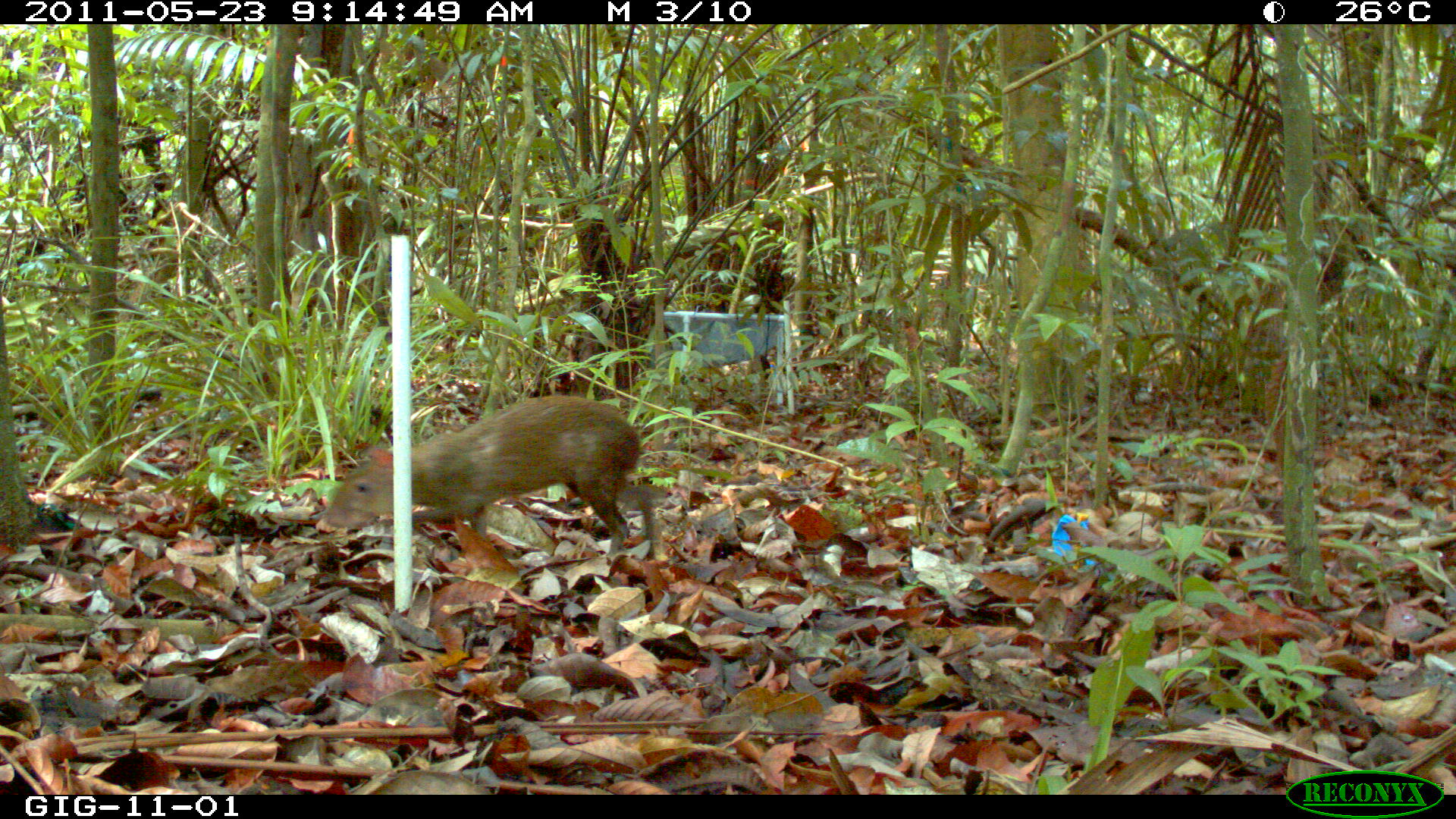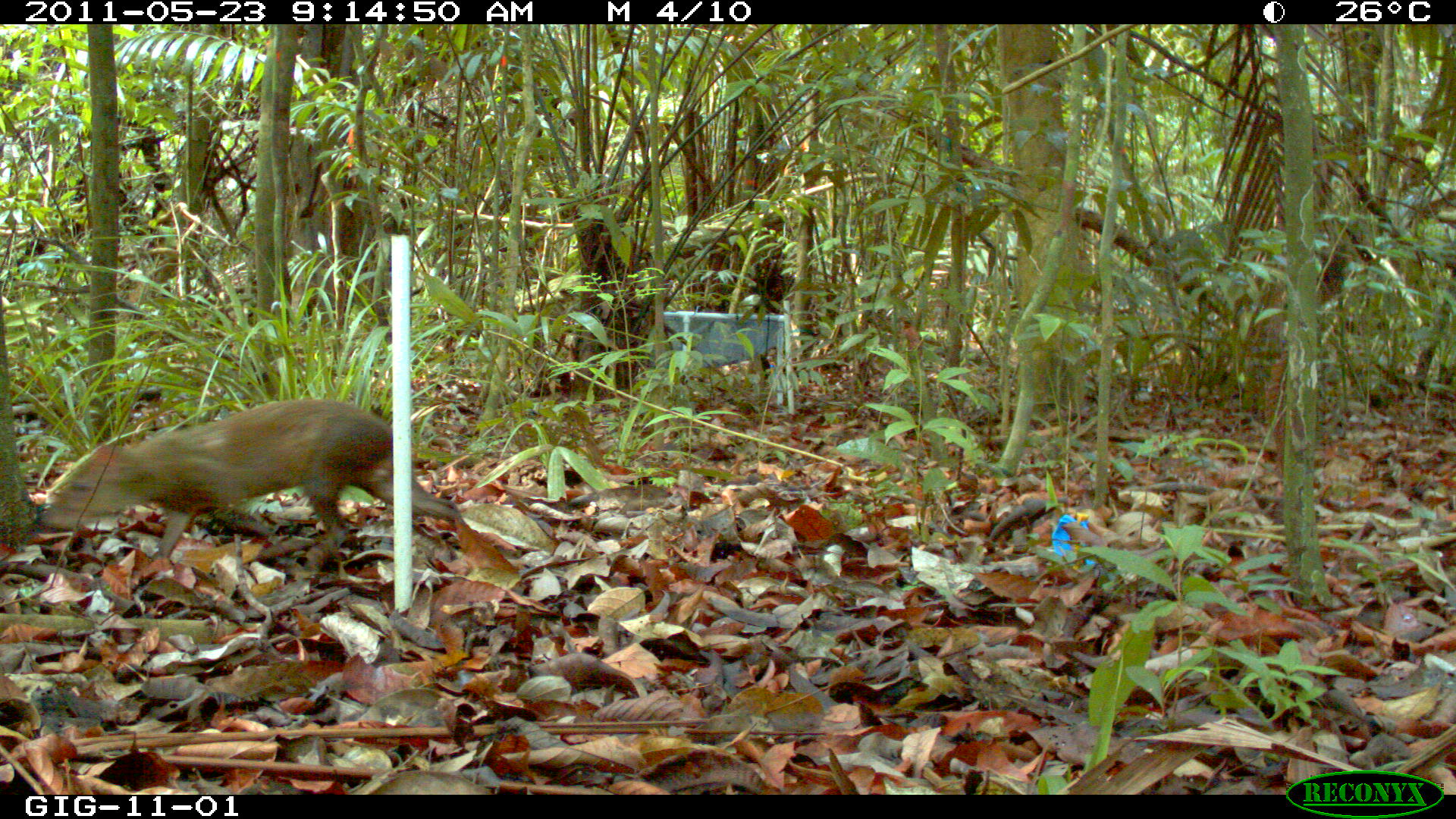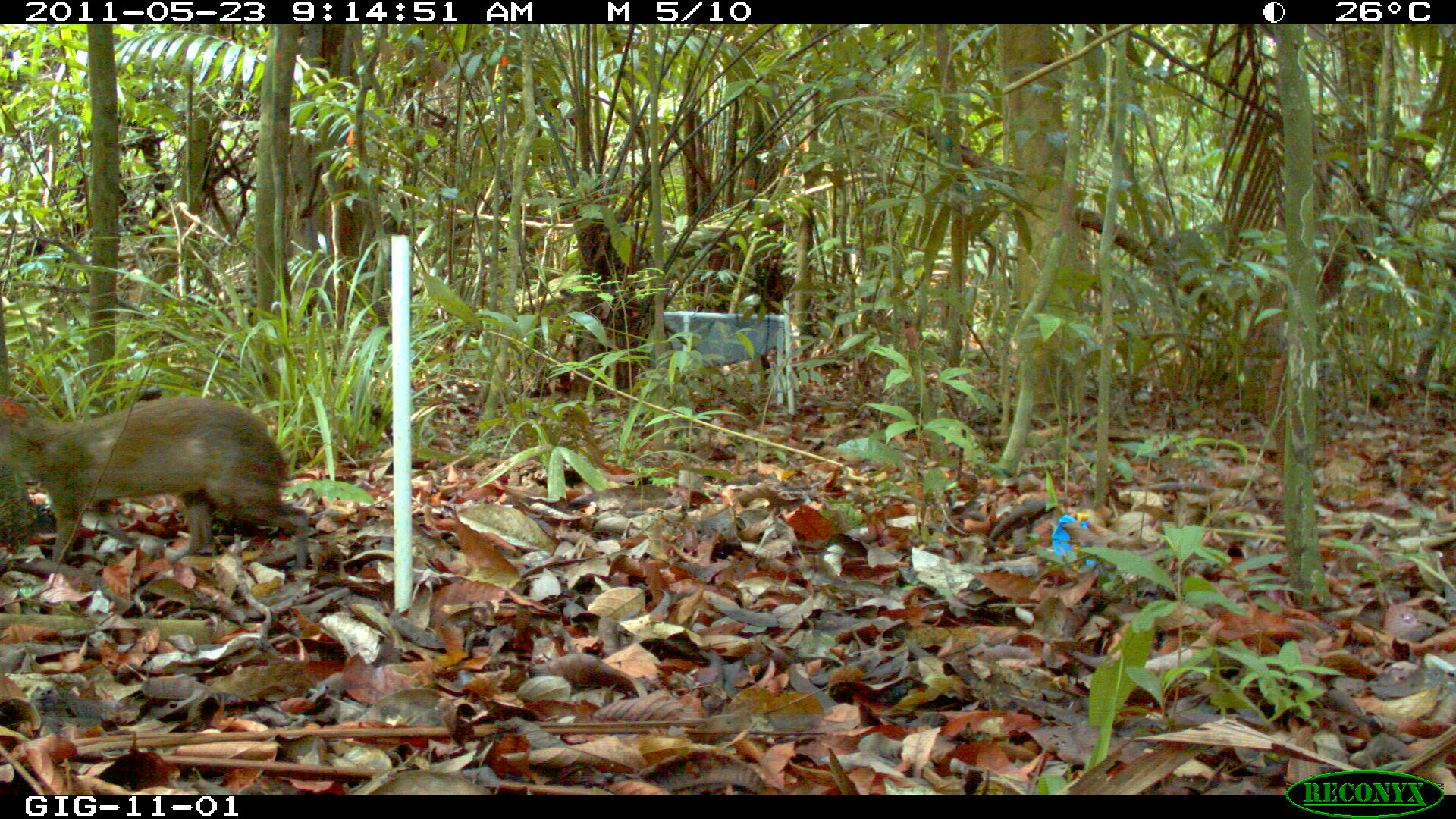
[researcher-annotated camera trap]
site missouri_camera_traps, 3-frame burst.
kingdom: Animalia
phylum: Chordata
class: Mammalia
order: Rodentia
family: Dasyproctidae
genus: Dasyprocta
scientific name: Dasyprocta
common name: agouti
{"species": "agouti (Dasyprocta)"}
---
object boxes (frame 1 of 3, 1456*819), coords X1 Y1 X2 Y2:
agouti: 314 392 664 579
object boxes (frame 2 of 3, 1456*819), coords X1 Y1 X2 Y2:
agouti: 32 394 469 582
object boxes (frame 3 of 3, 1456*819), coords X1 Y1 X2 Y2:
agouti: 6 386 323 587